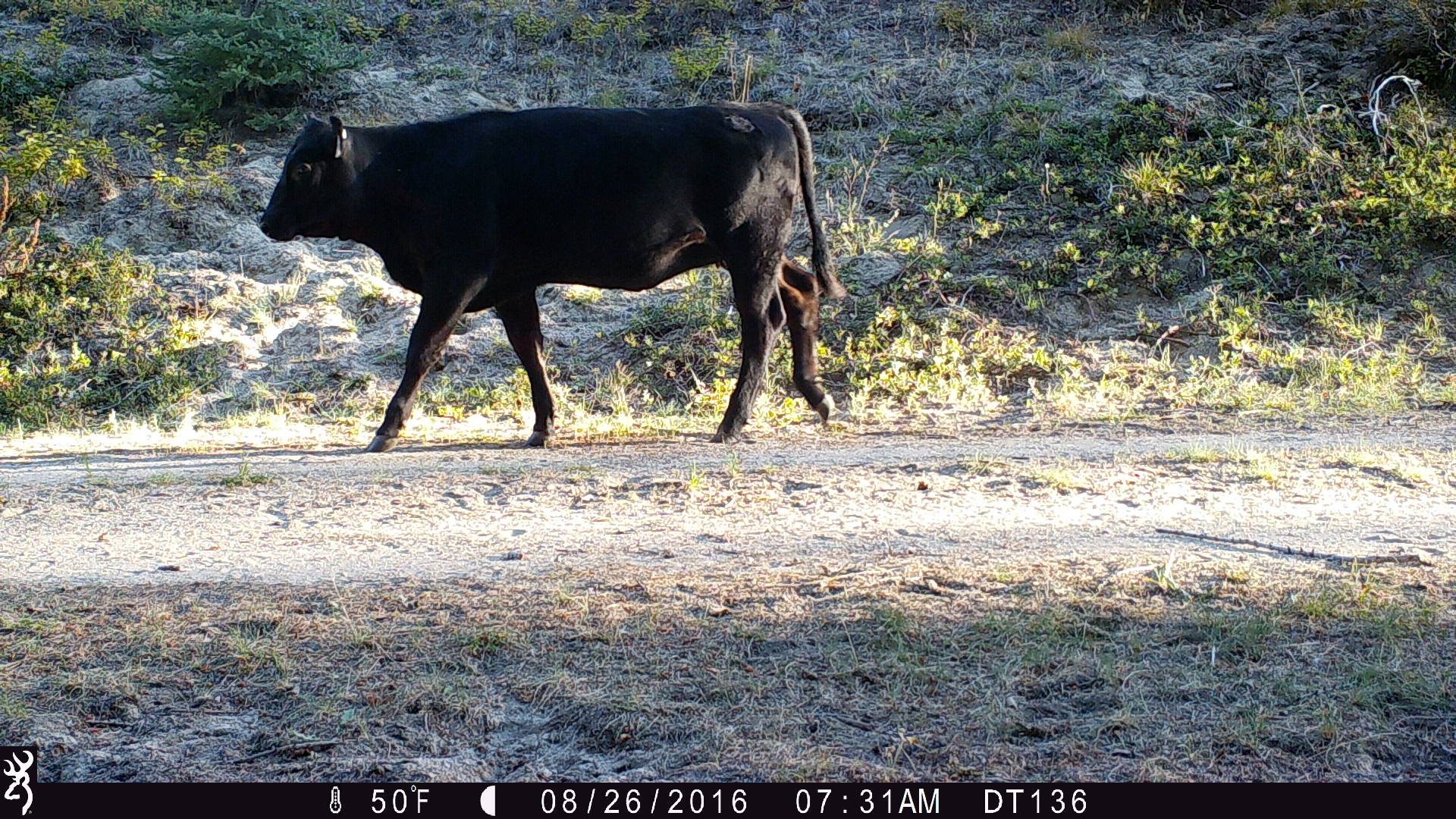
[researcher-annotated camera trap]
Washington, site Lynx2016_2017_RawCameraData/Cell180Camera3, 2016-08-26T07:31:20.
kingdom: Animalia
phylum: Chordata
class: Mammalia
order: Artiodactyla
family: Bovidae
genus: Bos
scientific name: Bos taurus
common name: domestic cattle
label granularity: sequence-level